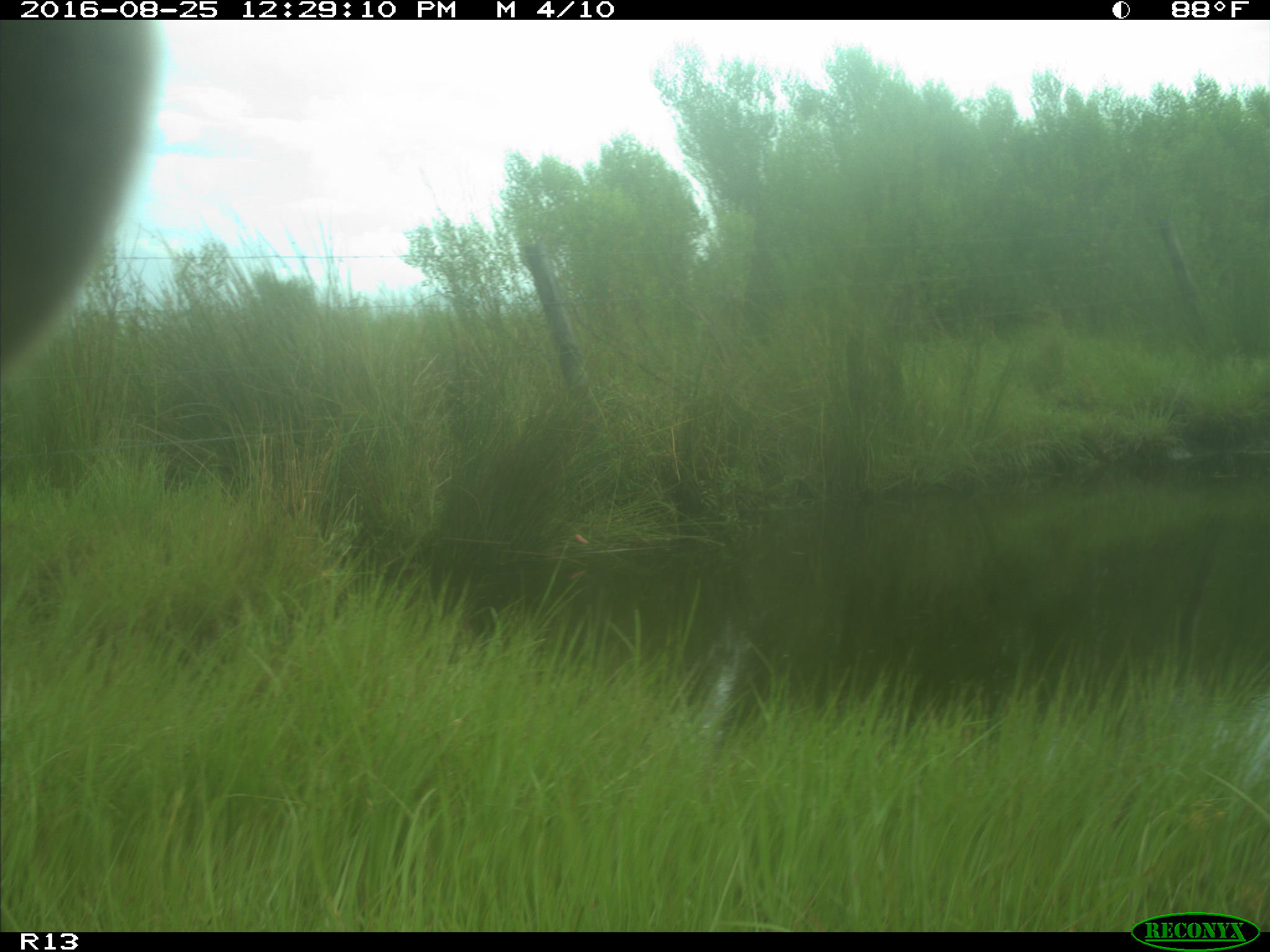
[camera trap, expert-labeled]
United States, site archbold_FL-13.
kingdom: Animalia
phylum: Chordata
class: Mammalia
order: Artiodactyla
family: Bovidae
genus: Bos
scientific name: Bos taurus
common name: domestic cow